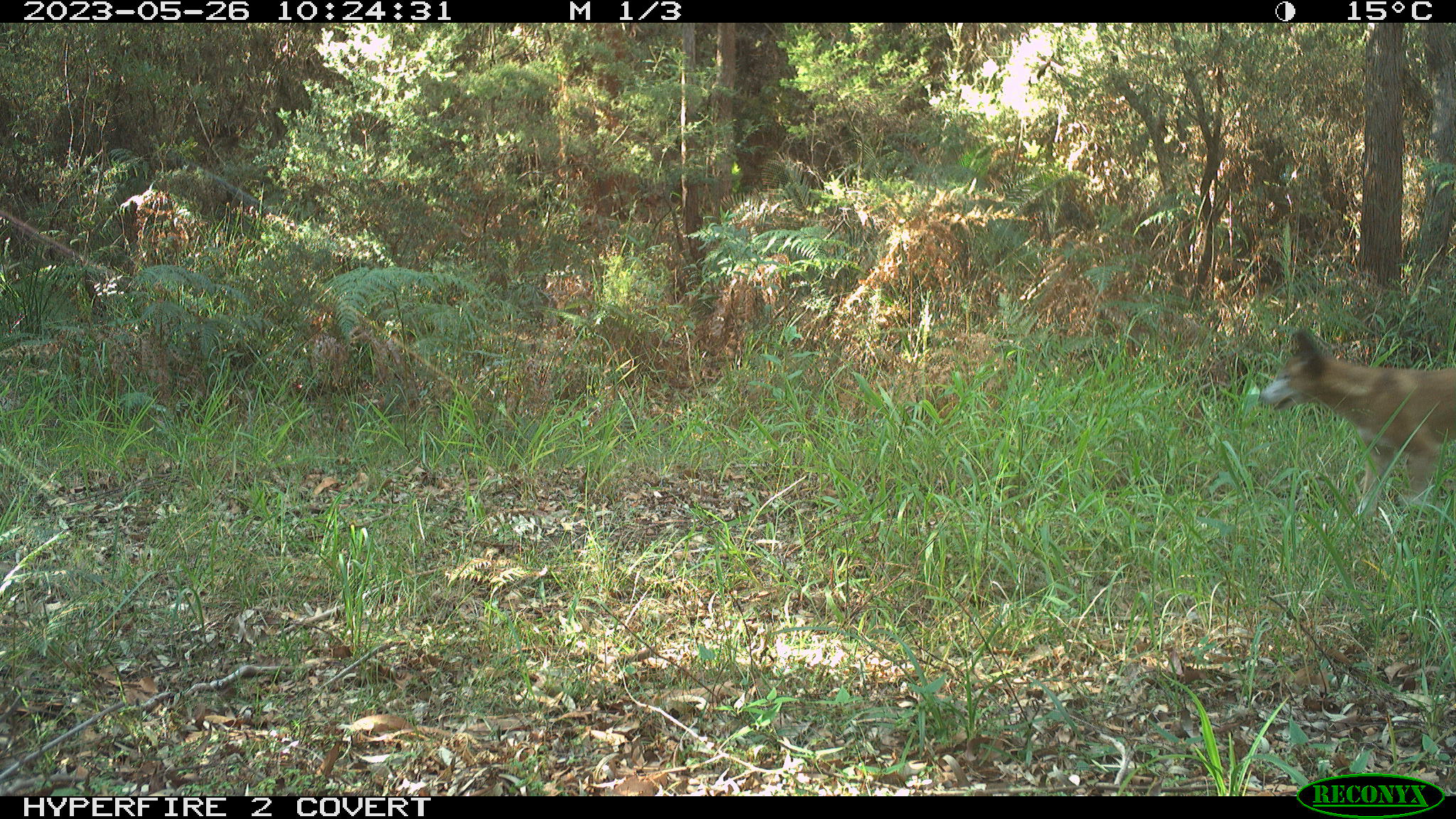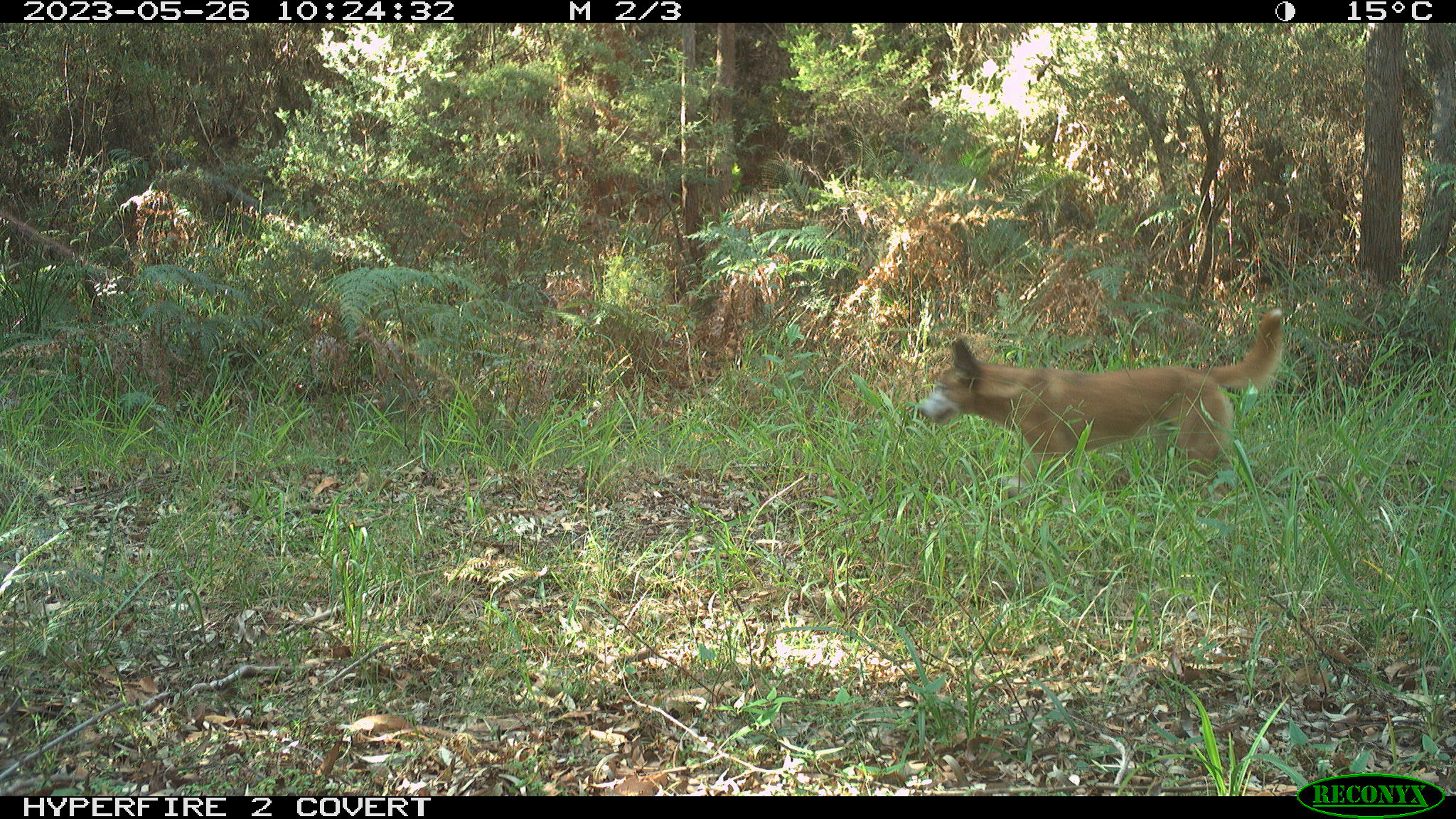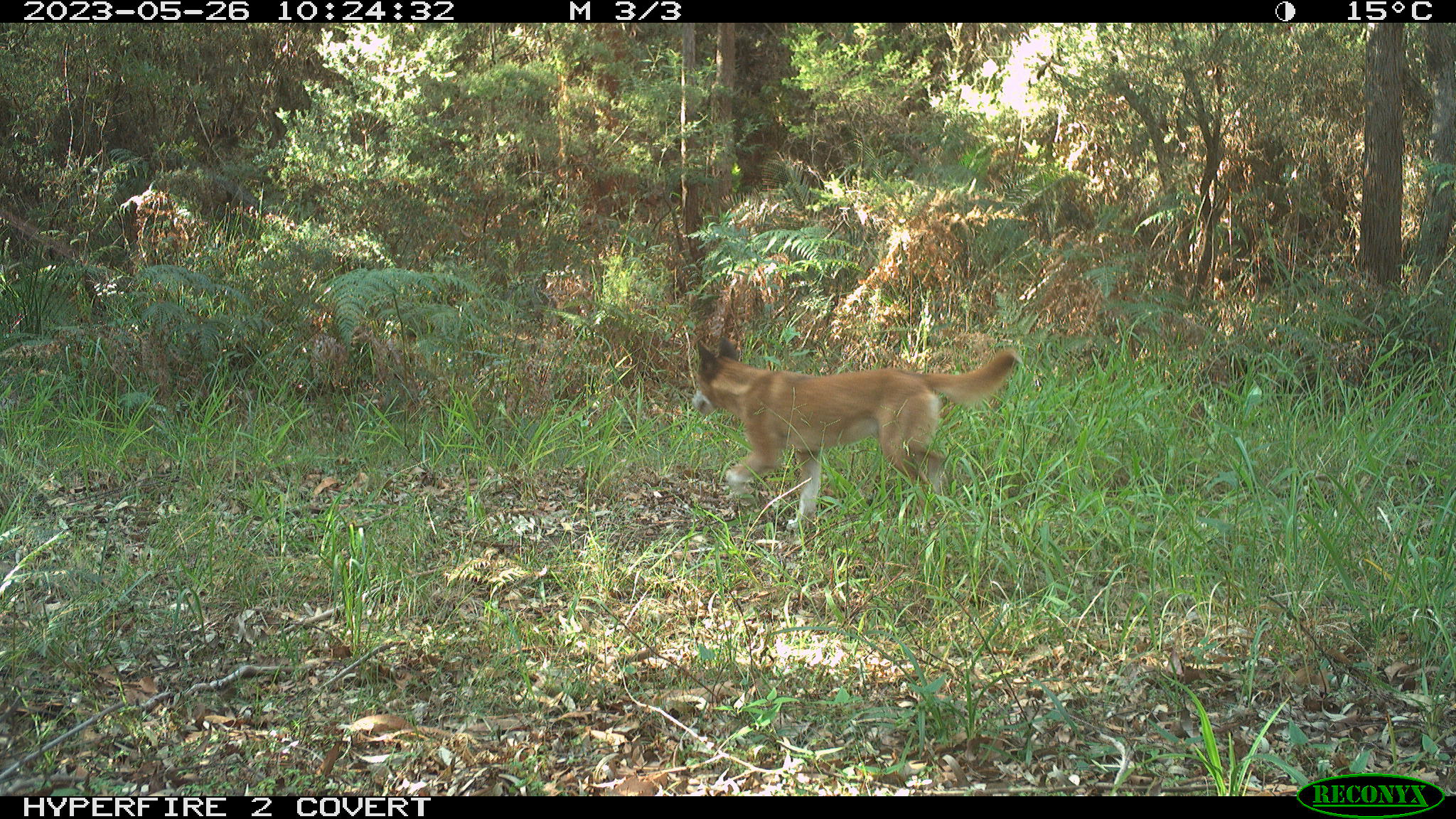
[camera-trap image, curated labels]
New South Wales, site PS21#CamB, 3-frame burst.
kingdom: Animalia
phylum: Chordata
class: Mammalia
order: Carnivora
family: Canidae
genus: Canis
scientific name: Canis familiaris dingo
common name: dingo